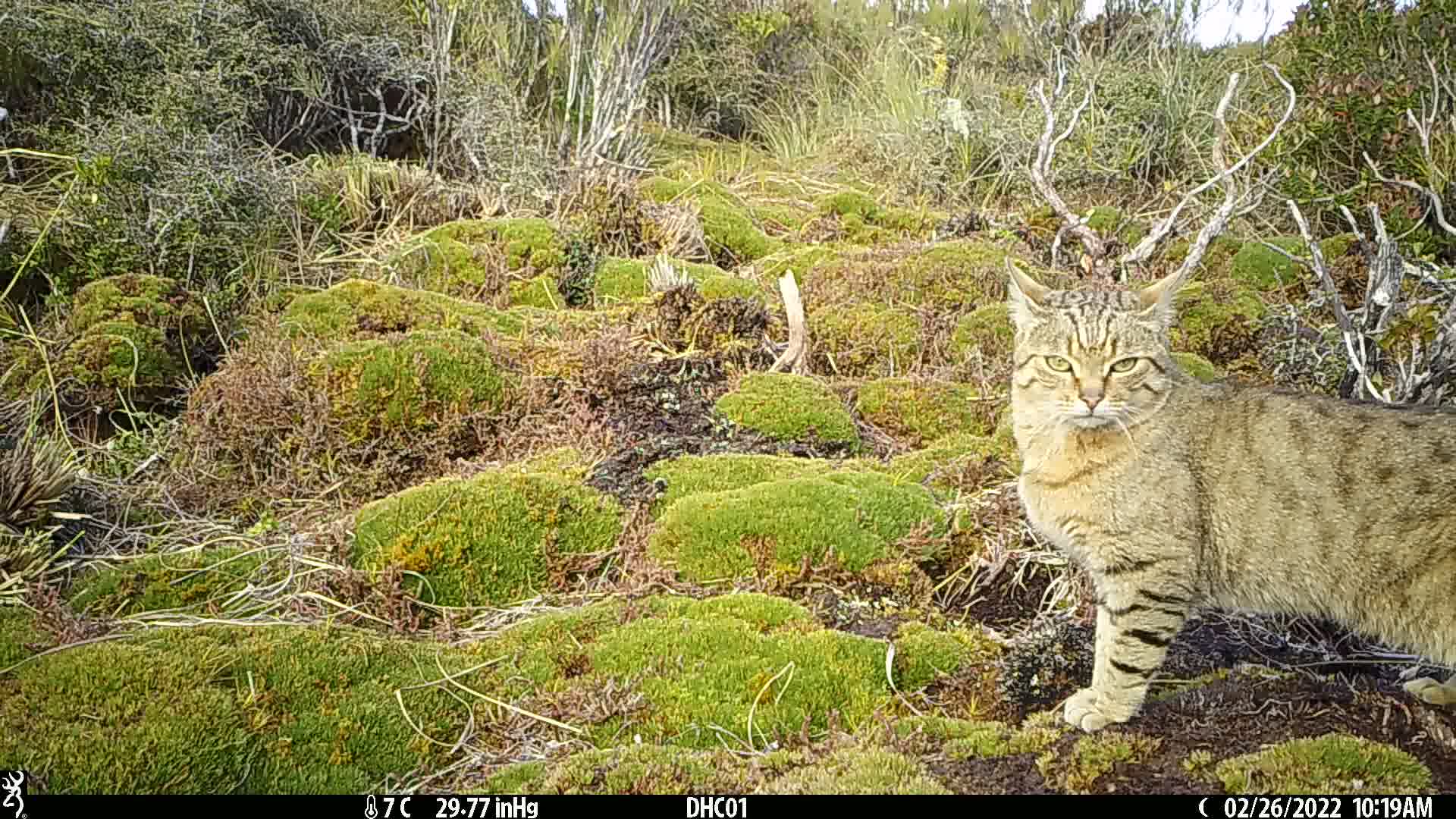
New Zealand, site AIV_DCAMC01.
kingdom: Animalia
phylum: Chordata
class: Mammalia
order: Carnivora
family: Felidae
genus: Felis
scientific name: Felis catus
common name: domestic cat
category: cat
Cat (domestic cat) (Felis catus).